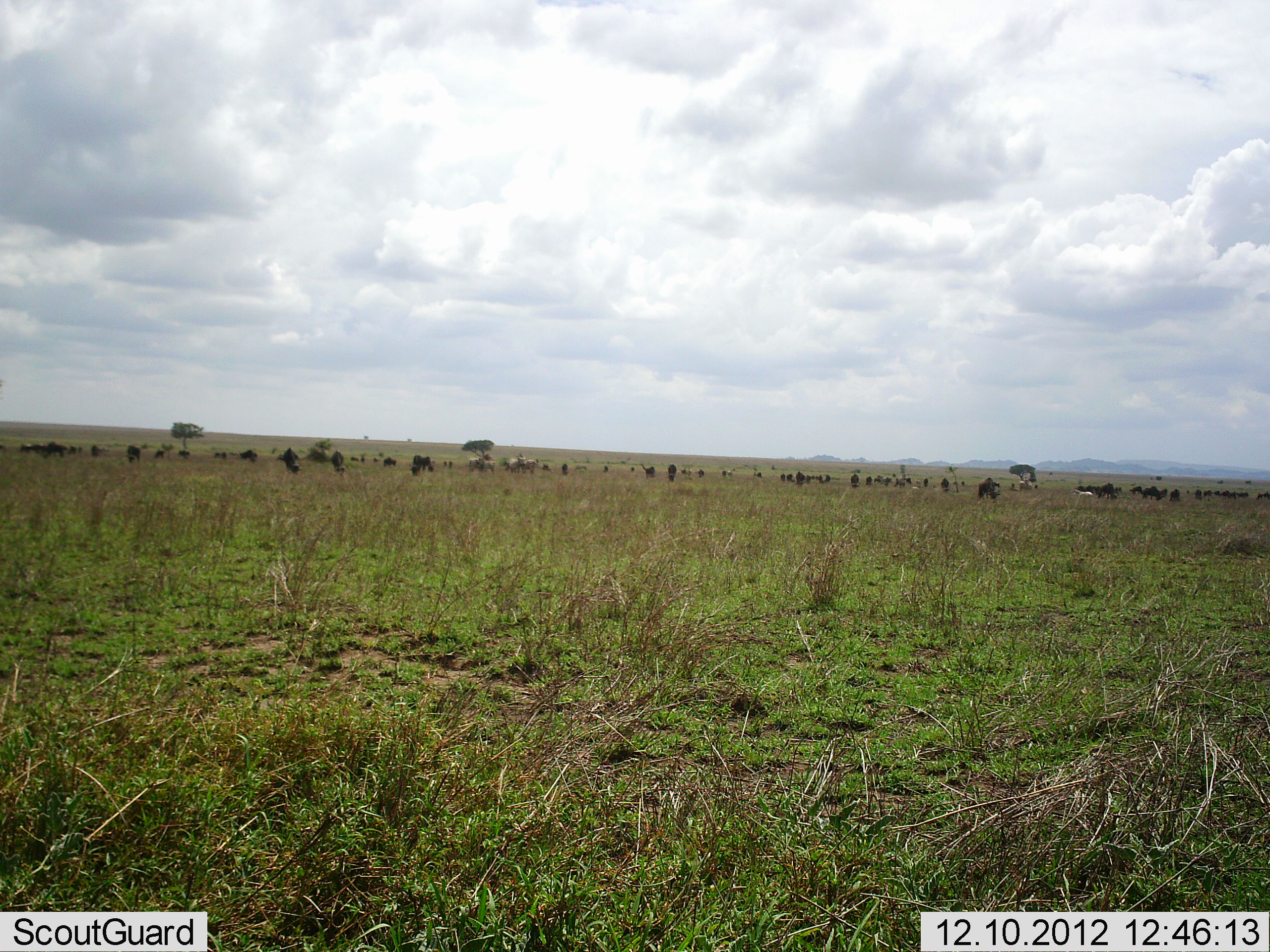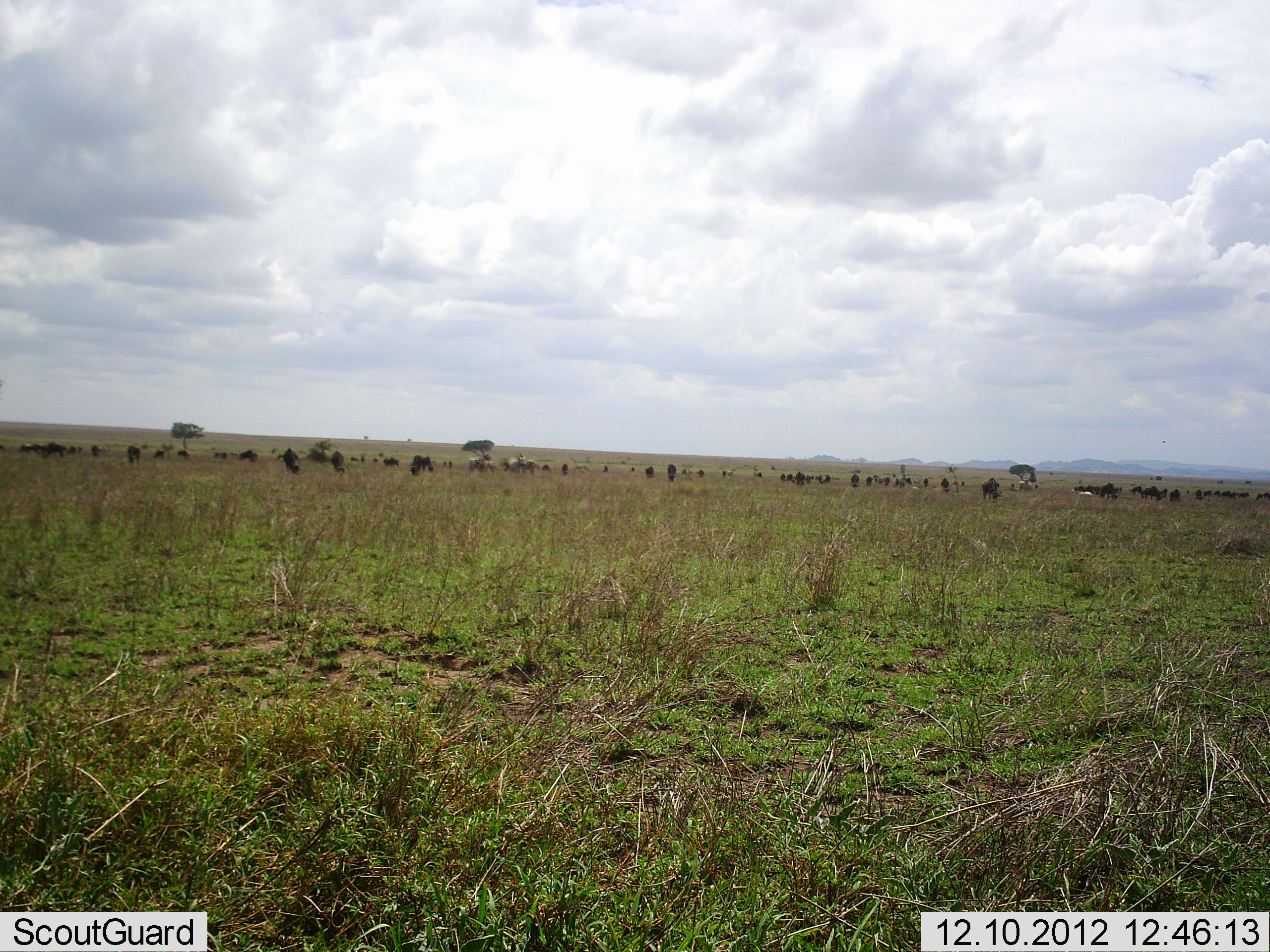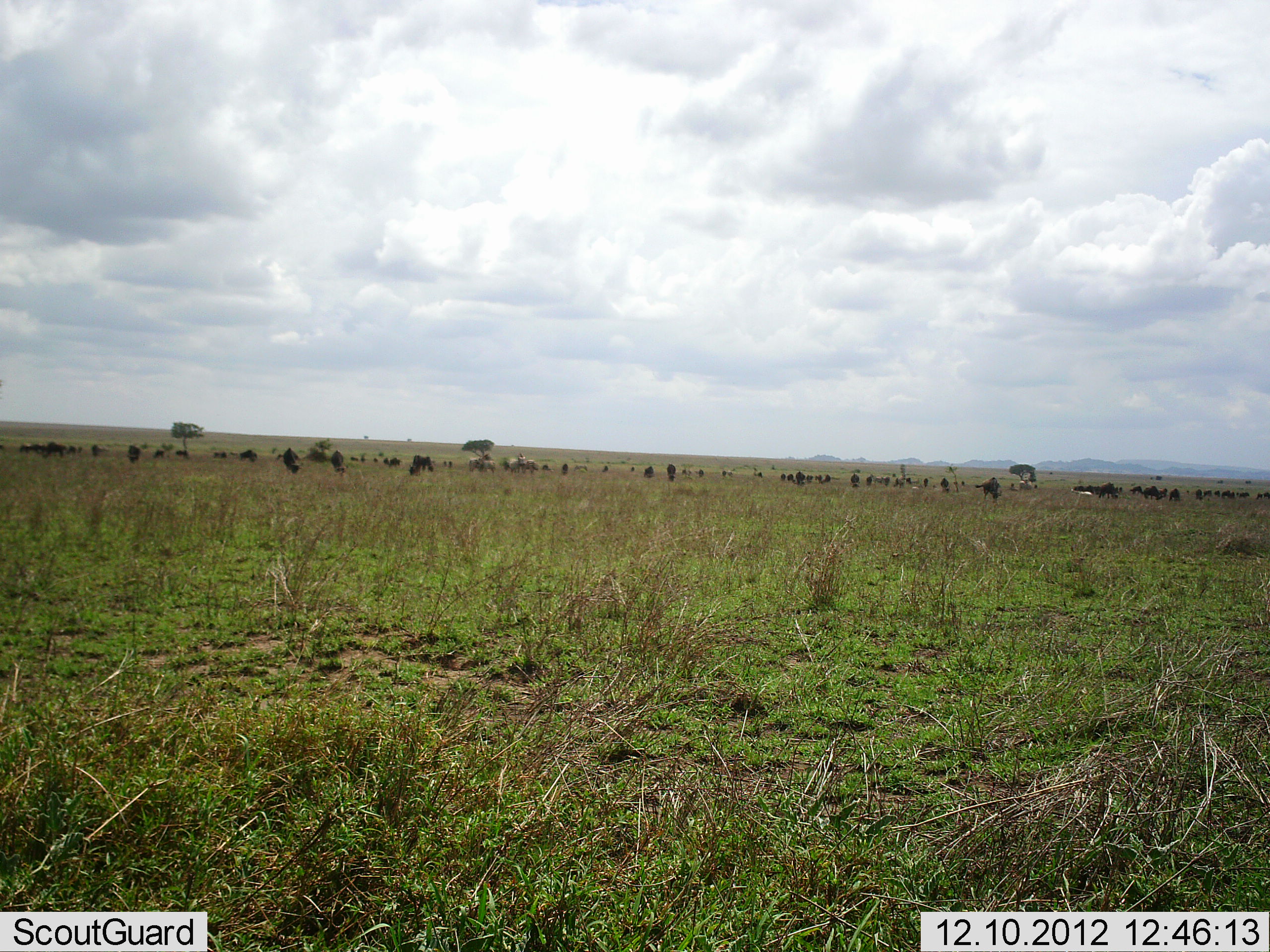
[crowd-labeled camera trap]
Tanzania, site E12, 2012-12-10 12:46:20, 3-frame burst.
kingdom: Animalia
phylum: Chordata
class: Mammalia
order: Artiodactyla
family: Bovidae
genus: Connochaetes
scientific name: Connochaetes taurinus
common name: blue wildebeest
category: wildebeest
Wildebeest (blue wildebeest) (Connochaetes taurinus), count 11-50. Behavior (volunteer vote fractions): standing 64%, resting 0%, moving 9%, interacting 0%. Young present (vote fraction): 0%. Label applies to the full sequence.